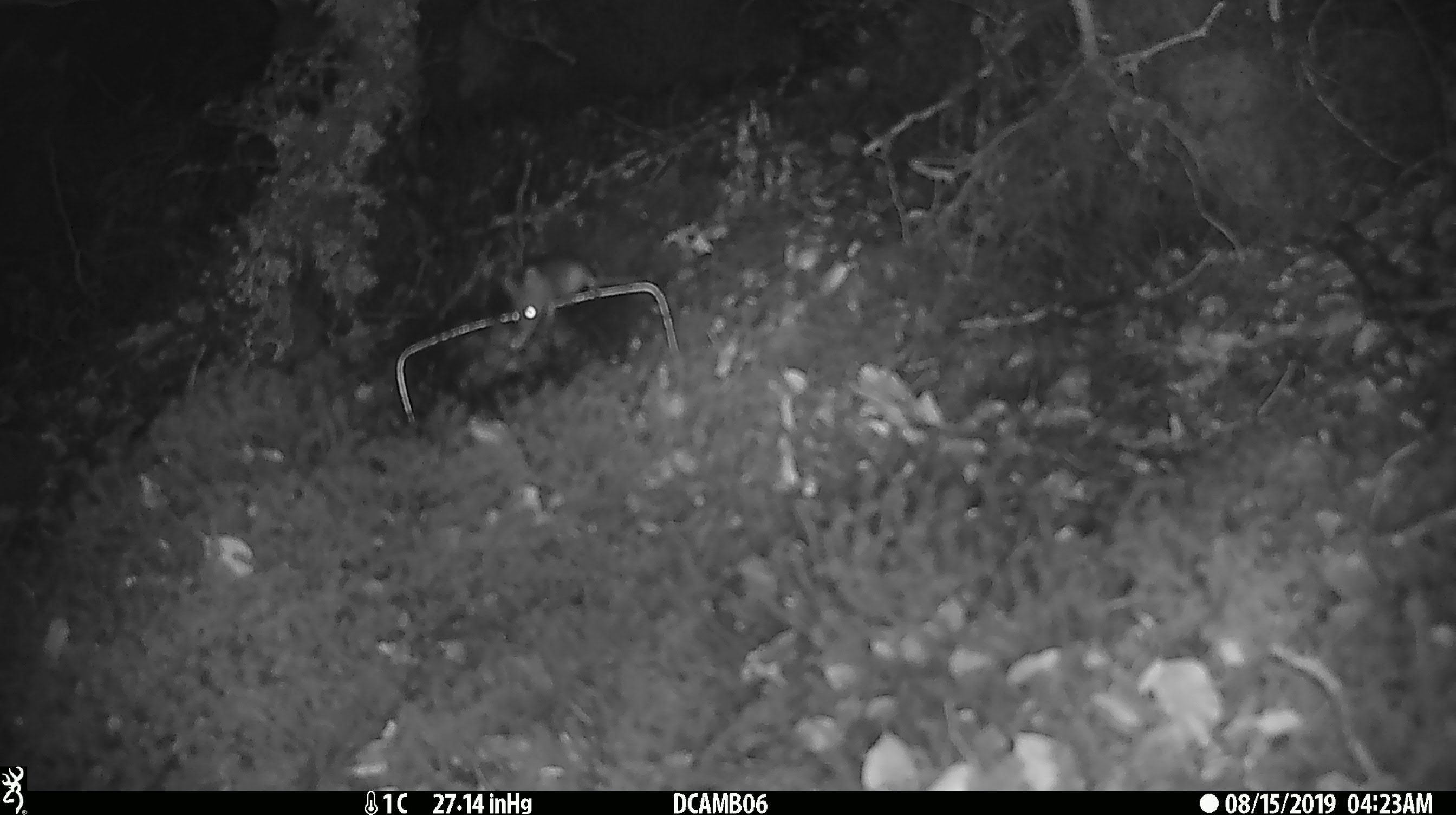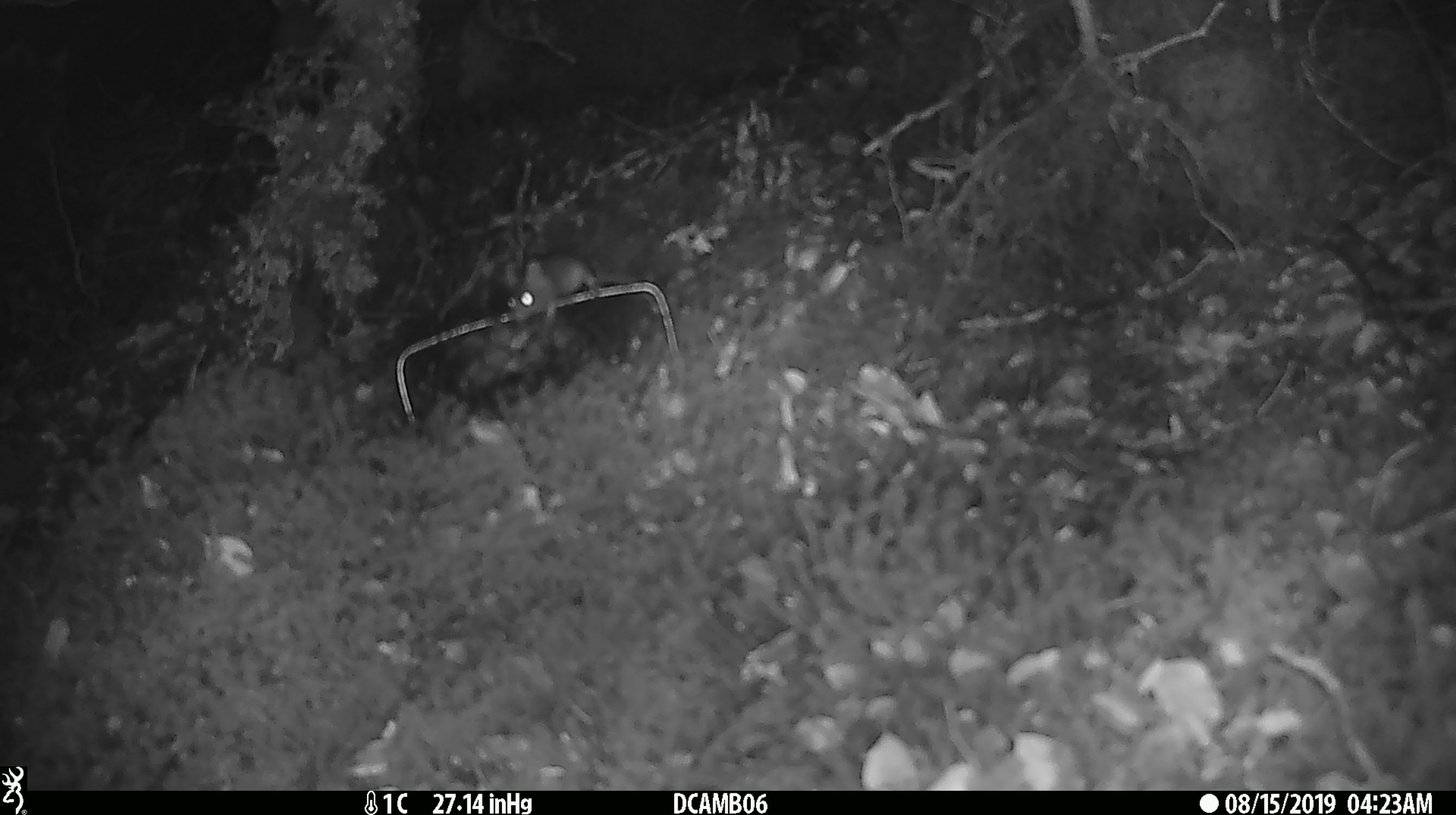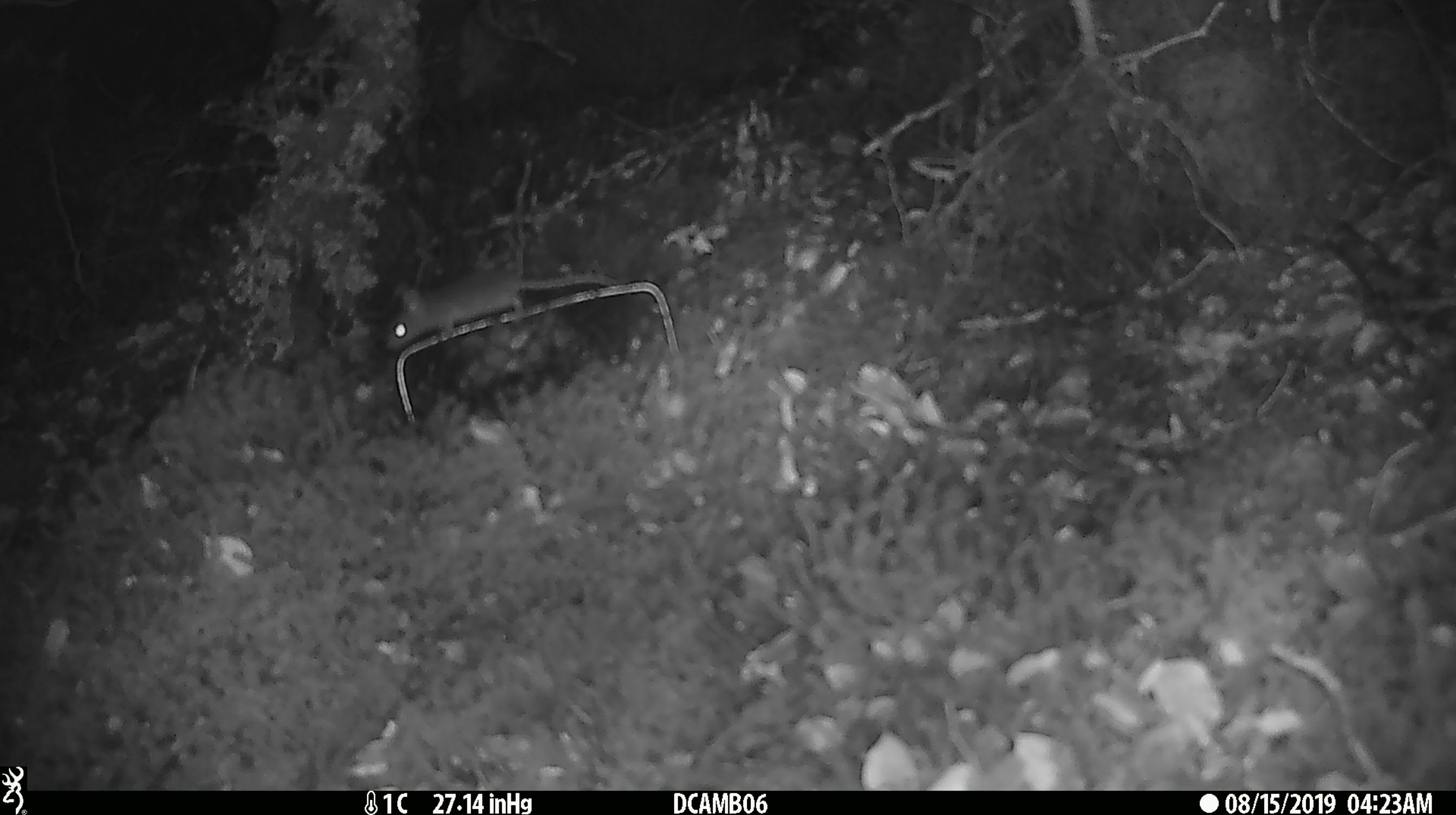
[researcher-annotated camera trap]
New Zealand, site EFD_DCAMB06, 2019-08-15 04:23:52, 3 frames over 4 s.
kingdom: Animalia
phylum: Chordata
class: Mammalia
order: Rodentia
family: Muridae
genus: Mus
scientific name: Mus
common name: mouse